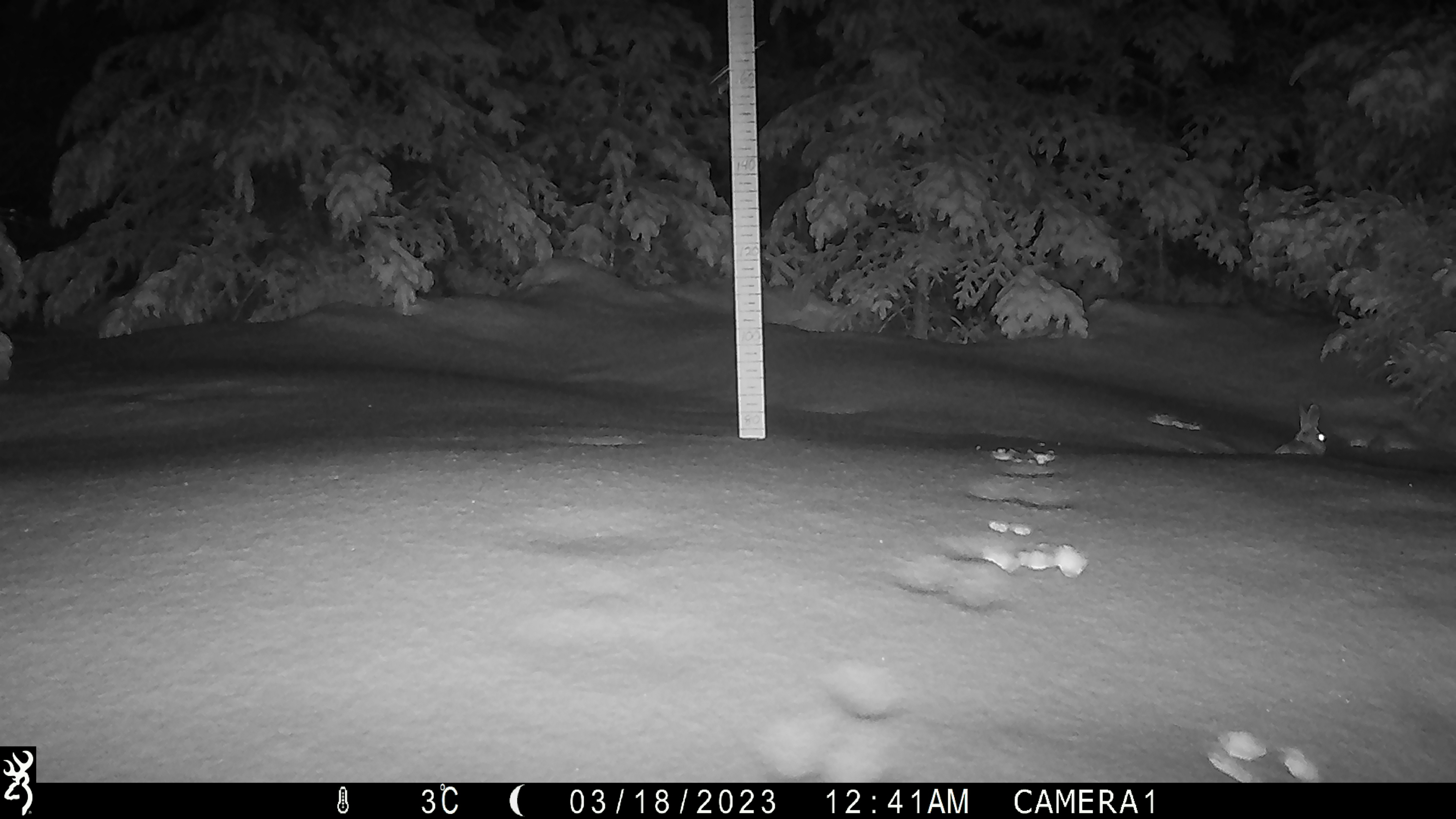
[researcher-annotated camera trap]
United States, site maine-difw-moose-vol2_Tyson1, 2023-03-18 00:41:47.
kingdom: Animalia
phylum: Chordata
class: Mammalia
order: Lagomorpha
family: Leporidae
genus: Lepus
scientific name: Lepus americanus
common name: snowshoe hare